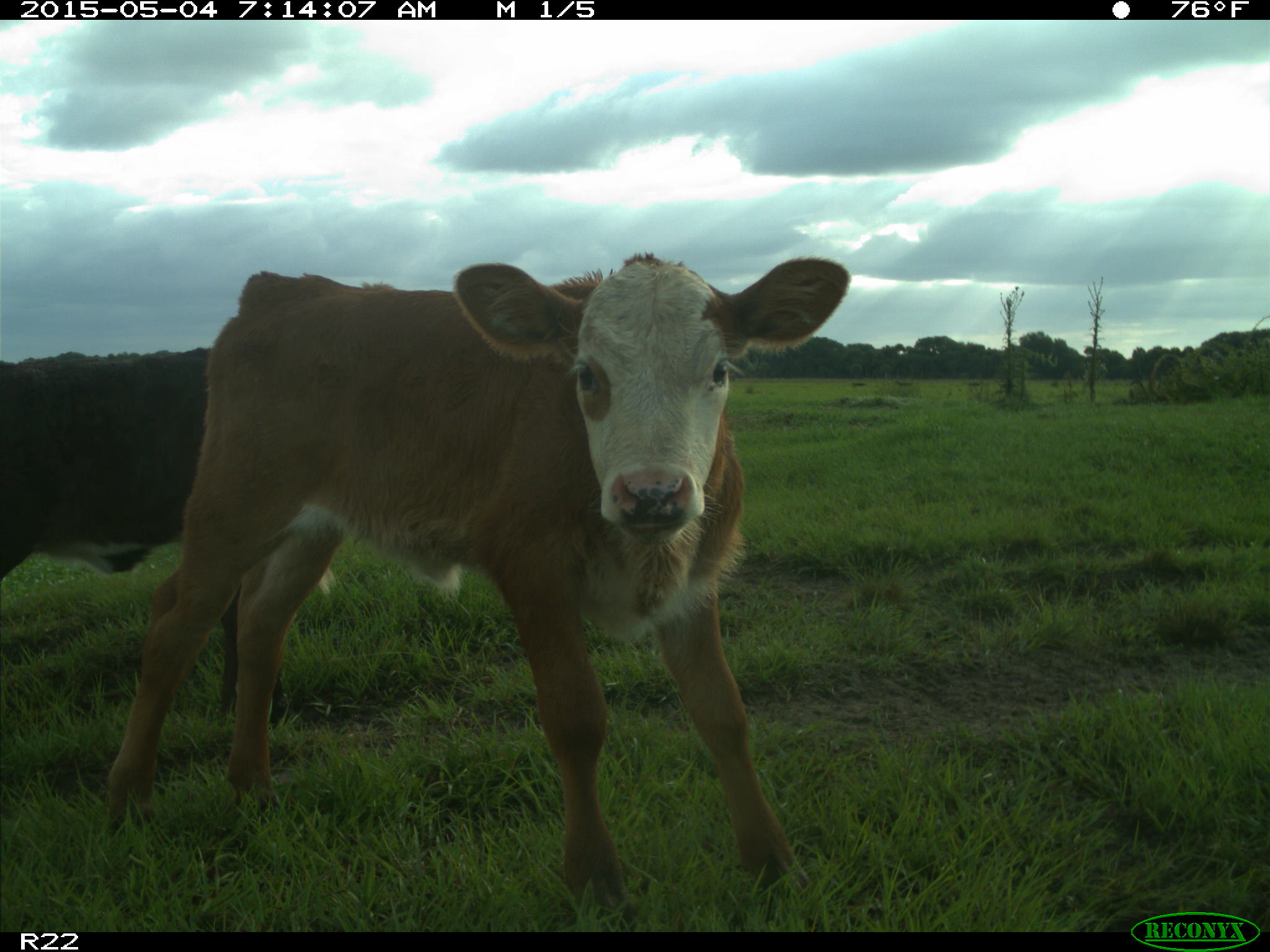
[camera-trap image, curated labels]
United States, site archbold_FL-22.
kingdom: Animalia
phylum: Chordata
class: Mammalia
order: Artiodactyla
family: Bovidae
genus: Bos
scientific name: Bos taurus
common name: domestic cow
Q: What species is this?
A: Bos taurus (domestic cow).